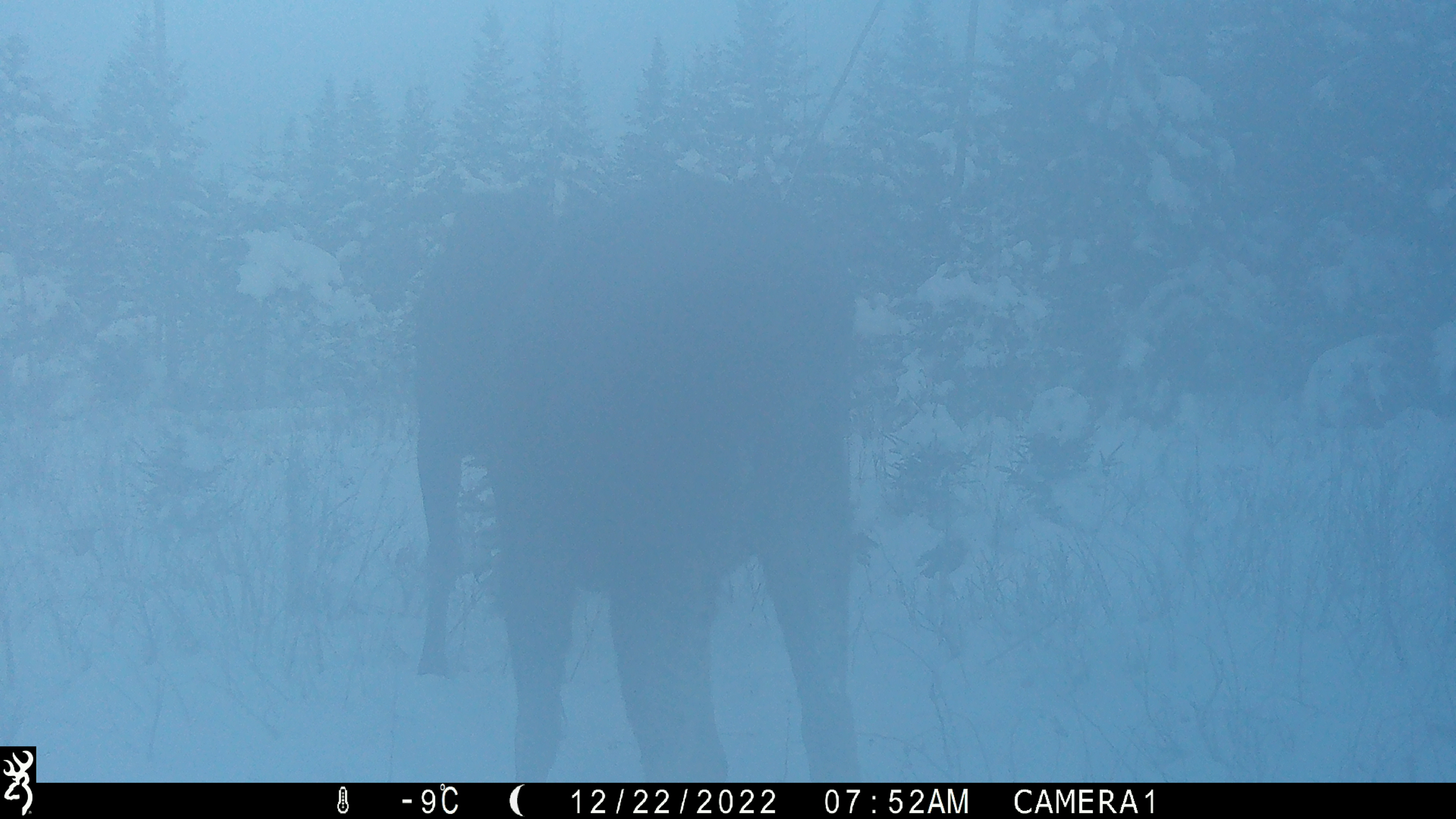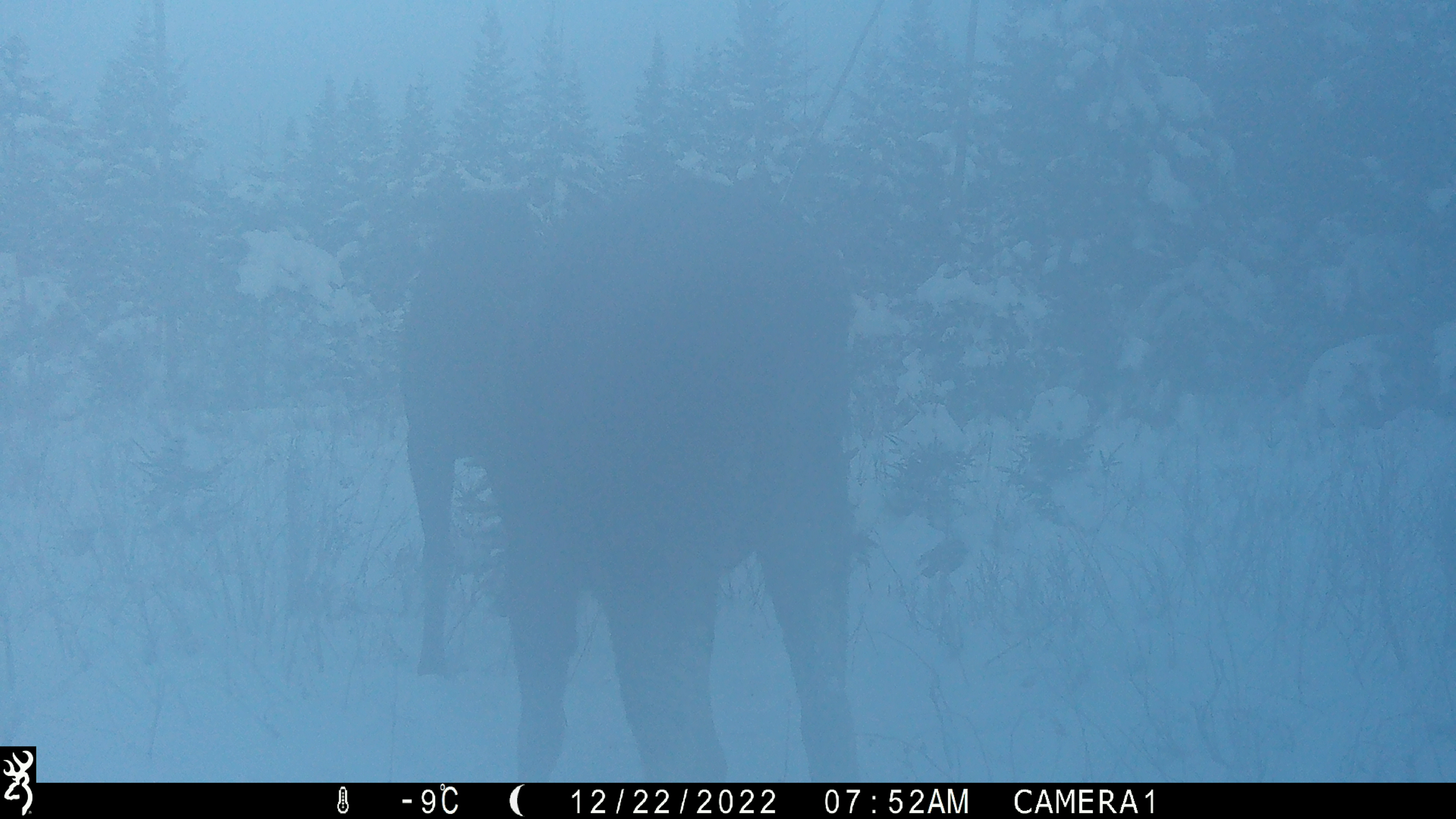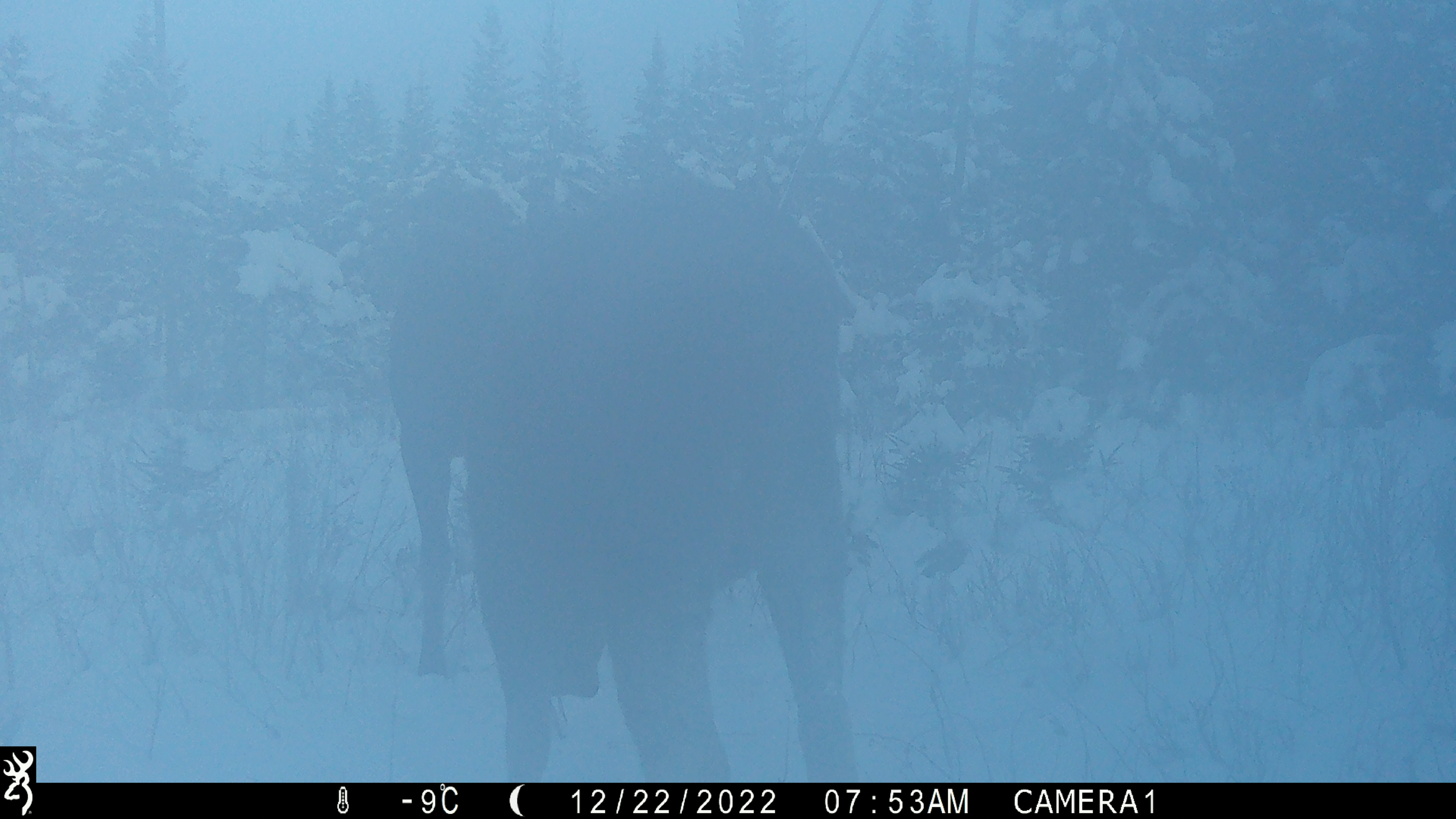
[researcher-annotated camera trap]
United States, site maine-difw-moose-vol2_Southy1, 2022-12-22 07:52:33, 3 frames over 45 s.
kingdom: Animalia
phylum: Chordata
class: Mammalia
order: Artiodactyla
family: Cervidae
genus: Alces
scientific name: Alces alces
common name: moose